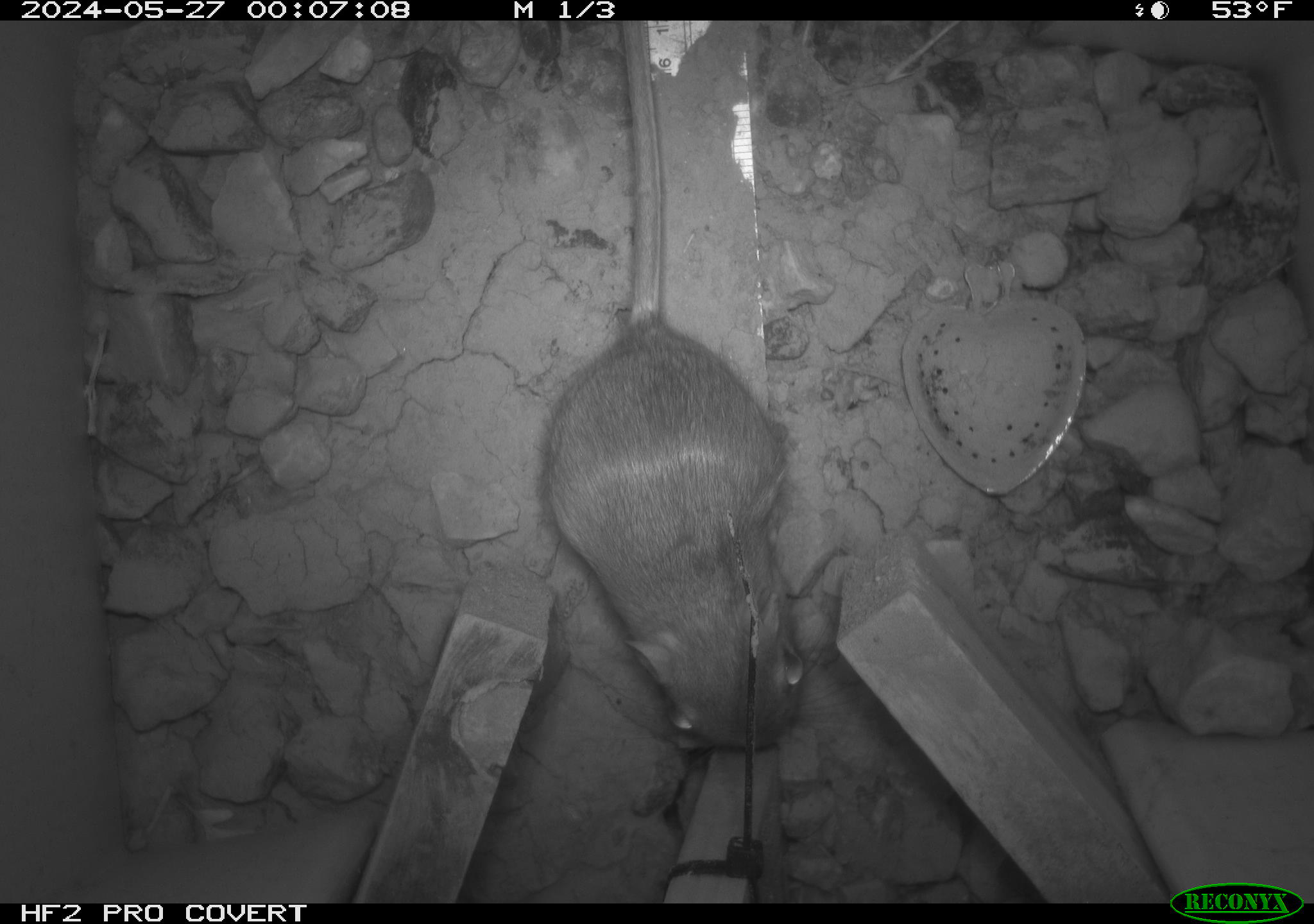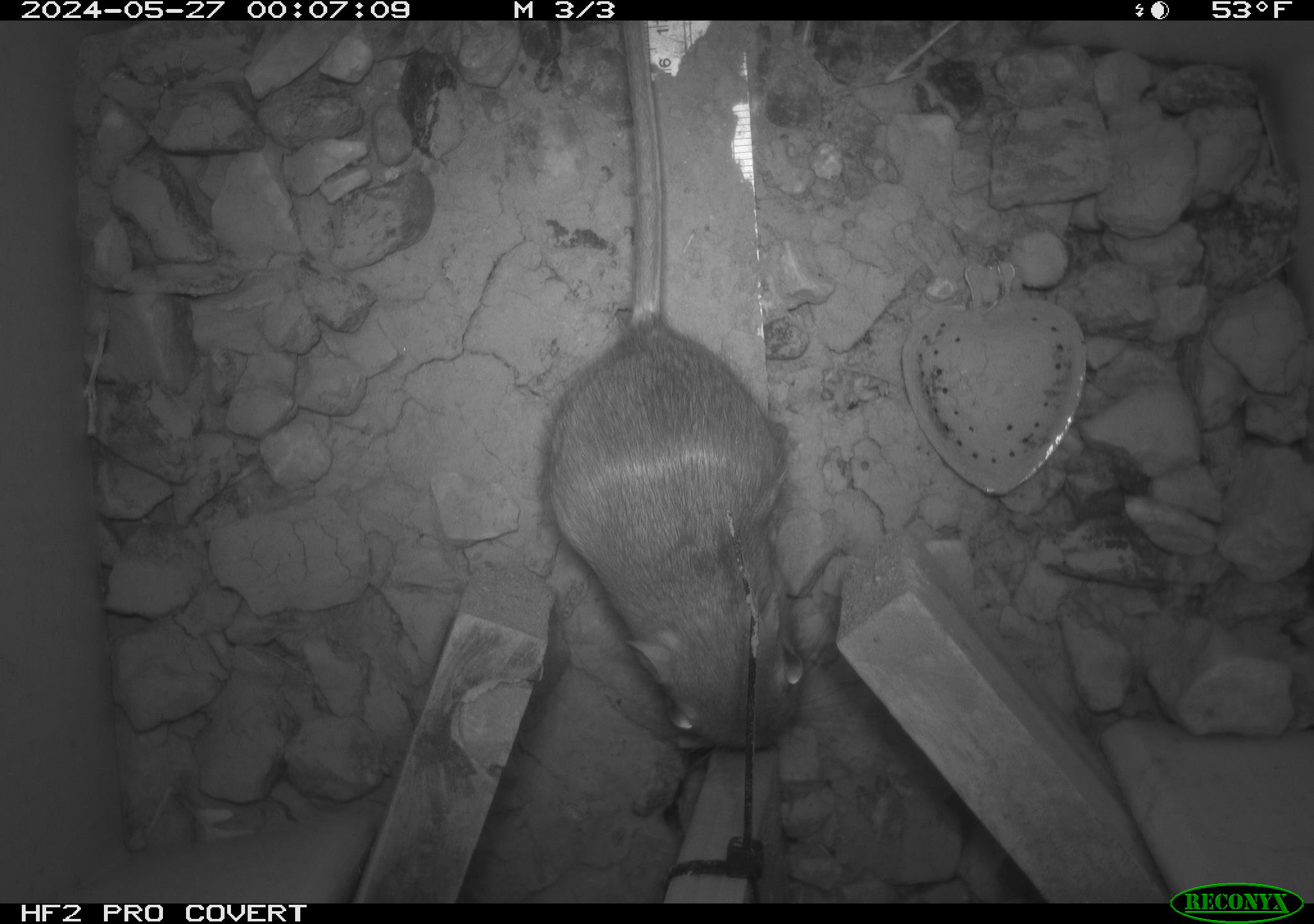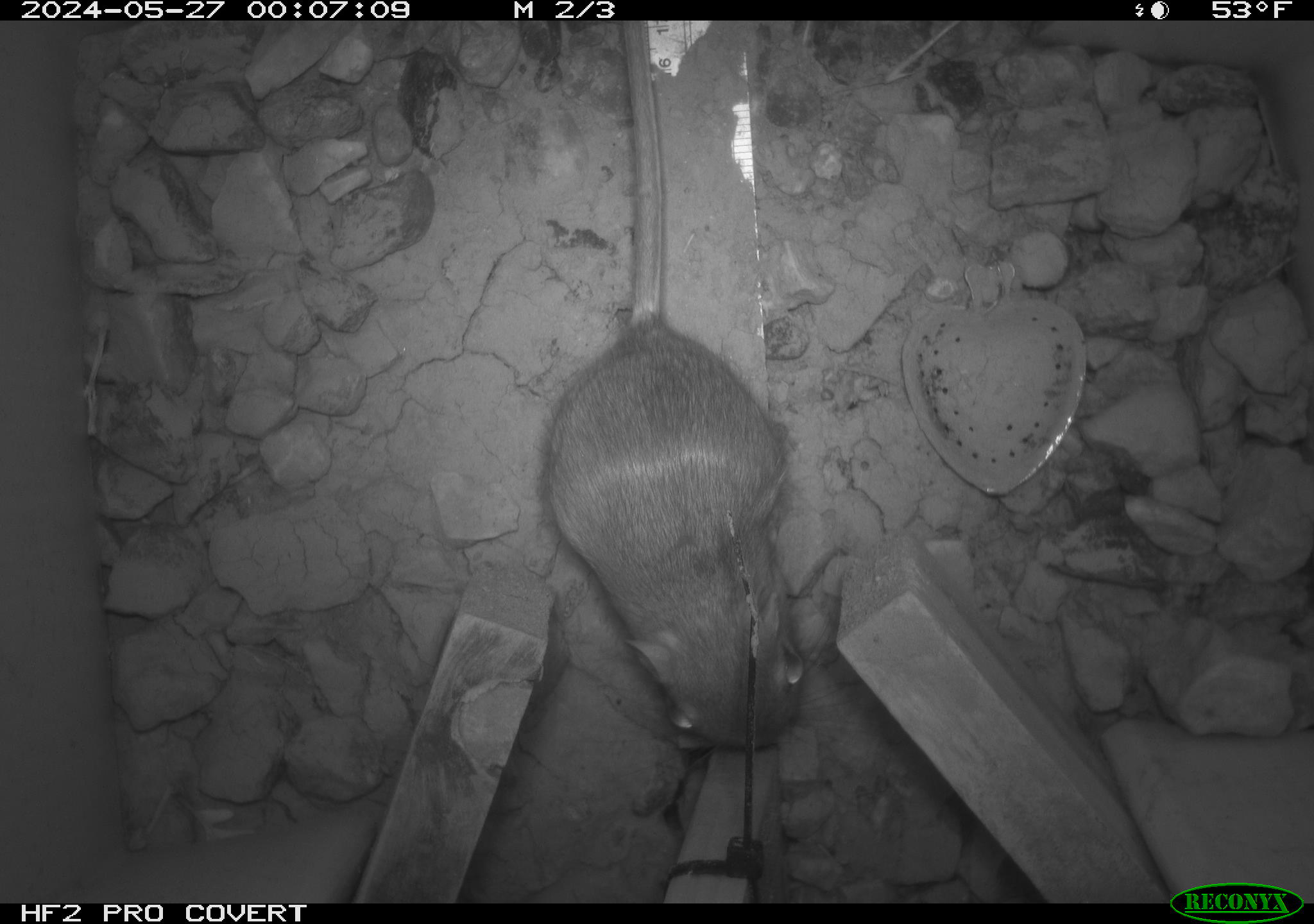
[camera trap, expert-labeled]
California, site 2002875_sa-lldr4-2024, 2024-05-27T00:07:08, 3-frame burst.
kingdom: Animalia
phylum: Chordata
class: Mammalia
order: Rodentia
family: Heteromyidae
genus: Dipodomys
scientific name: Dipodomys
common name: kangaroo rats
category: dipodomys species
Dipodomys species (kangaroo rats) (Dipodomys).